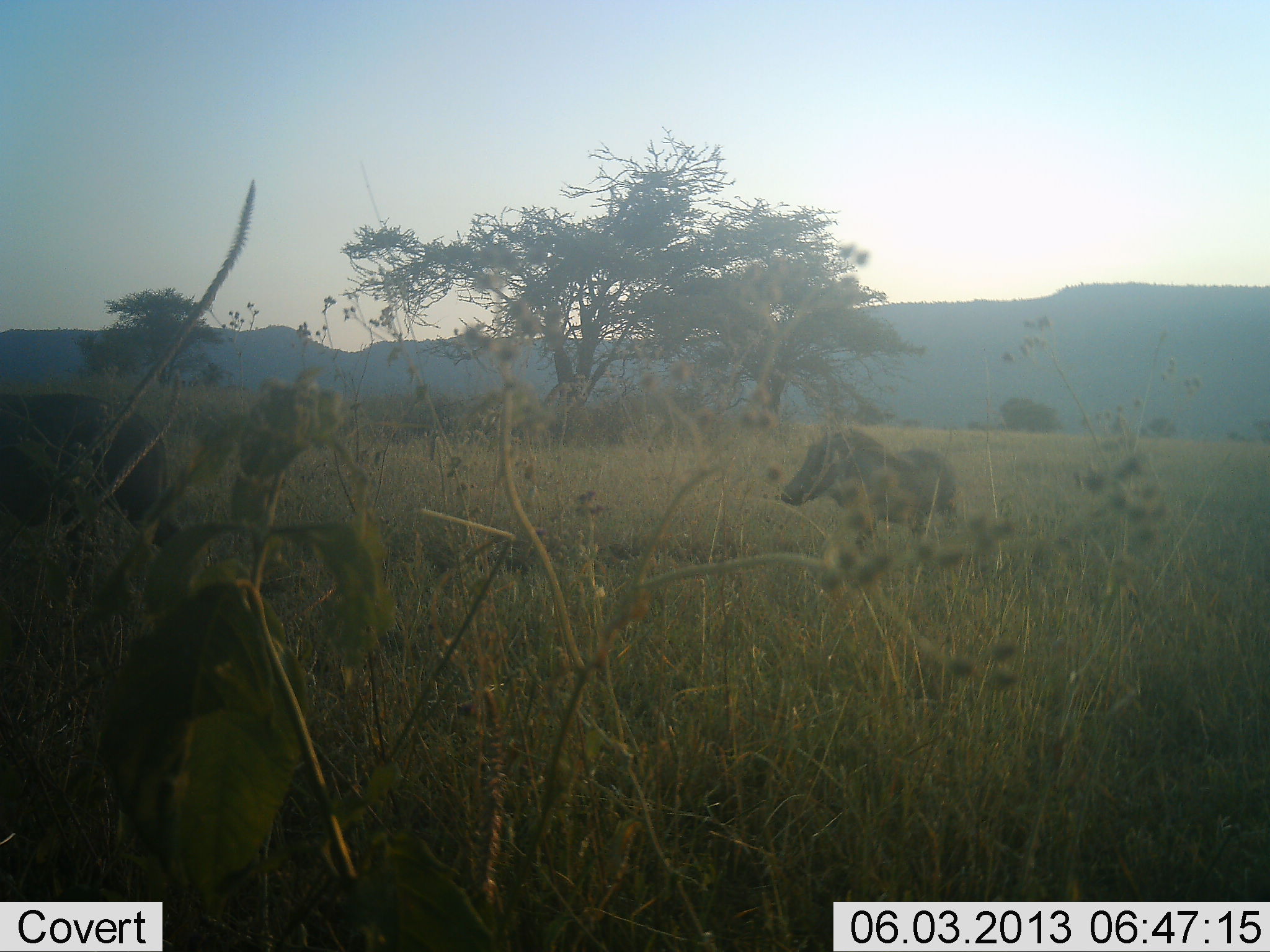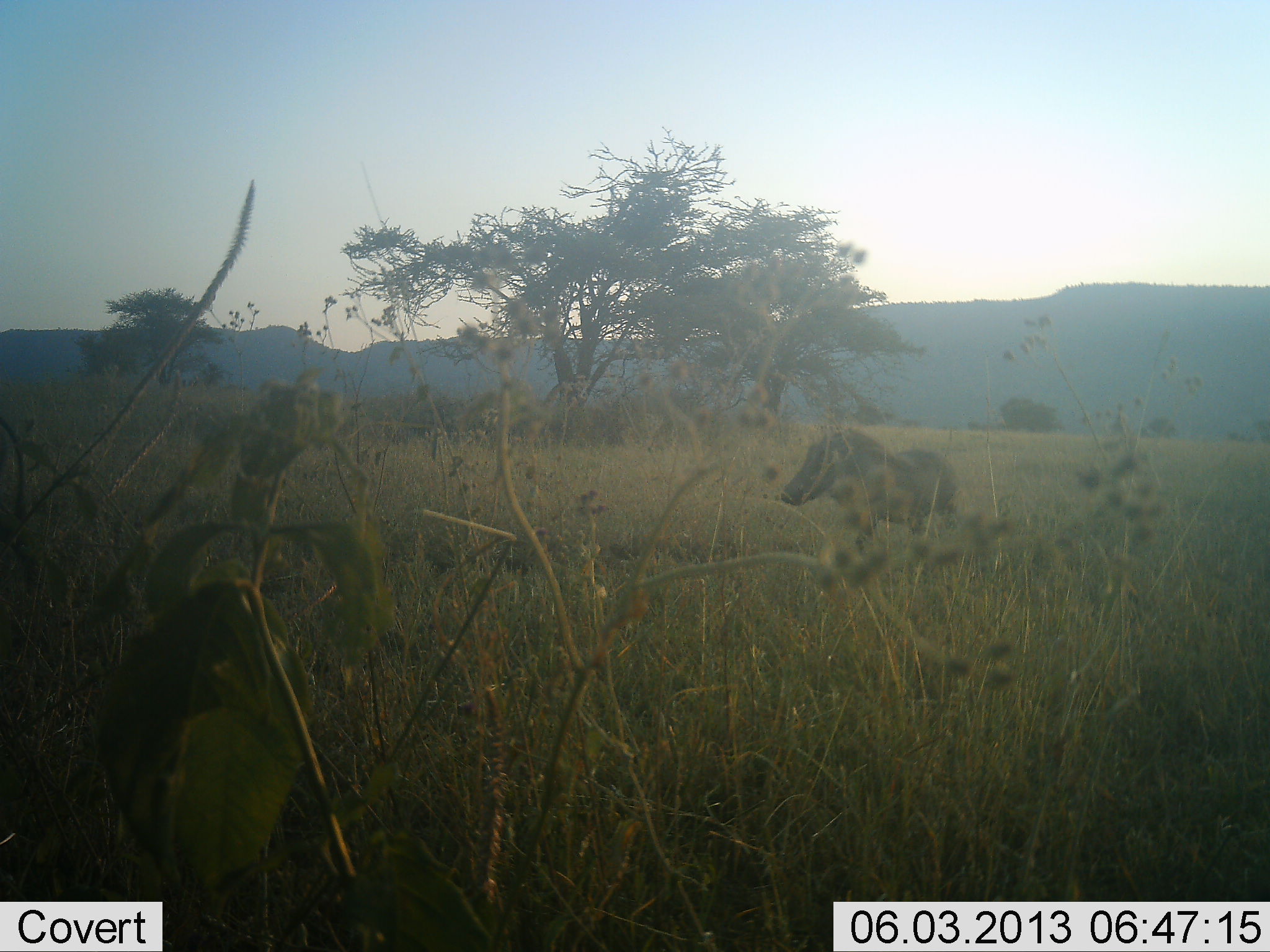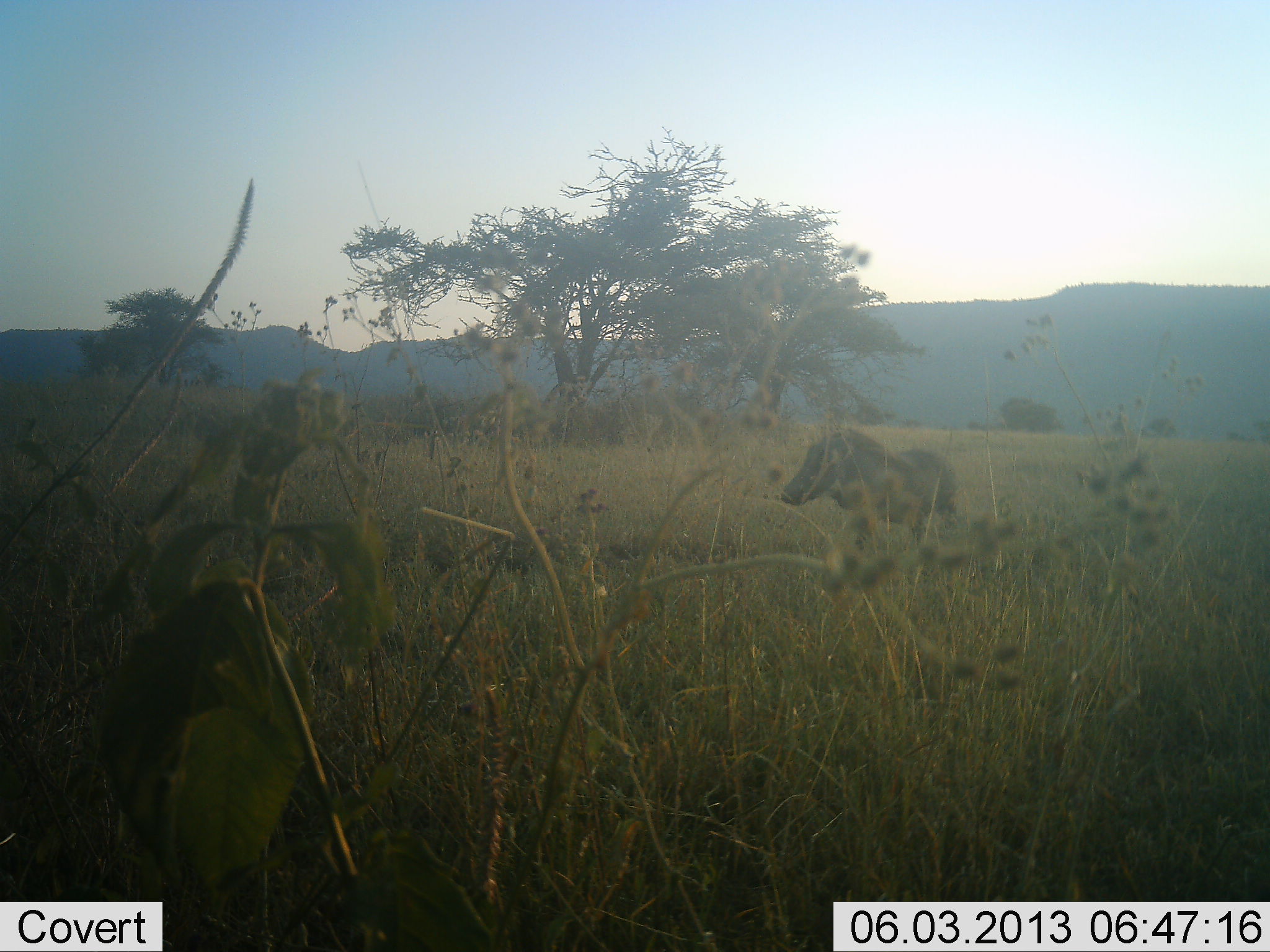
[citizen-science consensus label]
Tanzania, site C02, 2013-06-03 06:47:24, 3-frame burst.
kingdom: Animalia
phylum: Chordata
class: Mammalia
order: Artiodactyla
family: Suidae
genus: Phacochoerus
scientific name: Phacochoerus africanus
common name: warthog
Warthog (Phacochoerus africanus), count 2. Behavior (volunteer vote fractions): standing 60%, resting 0%, moving 60%, interacting 0%. Young present (vote fraction): 0%. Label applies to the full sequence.